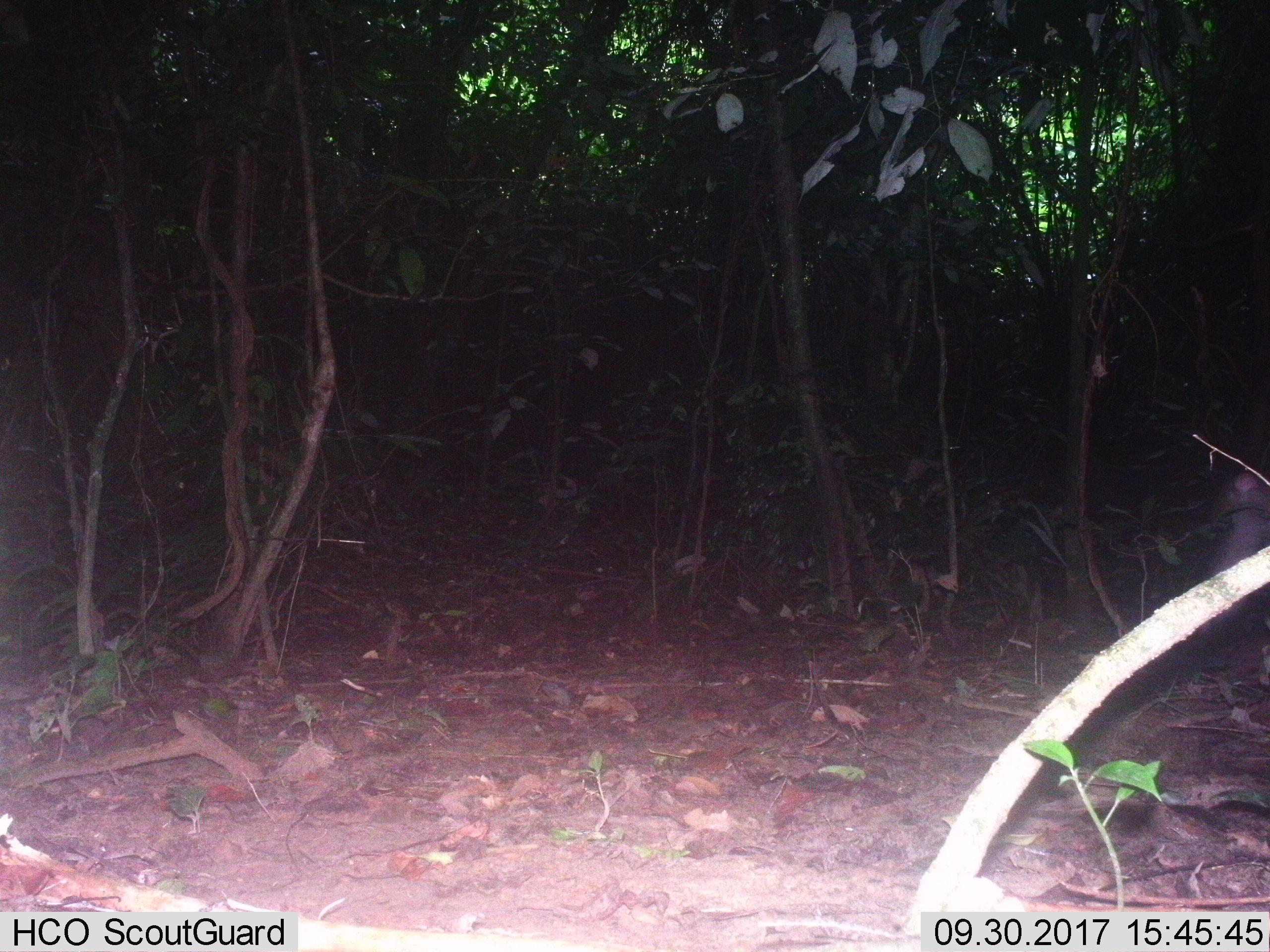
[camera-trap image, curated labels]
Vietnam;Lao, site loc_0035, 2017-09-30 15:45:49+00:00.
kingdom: Animalia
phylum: Chordata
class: Mammalia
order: Artiodactyla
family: Cervidae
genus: Rusa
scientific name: Rusa unicolor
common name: sambar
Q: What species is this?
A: Sambar (Rusa unicolor).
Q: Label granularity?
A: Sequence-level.